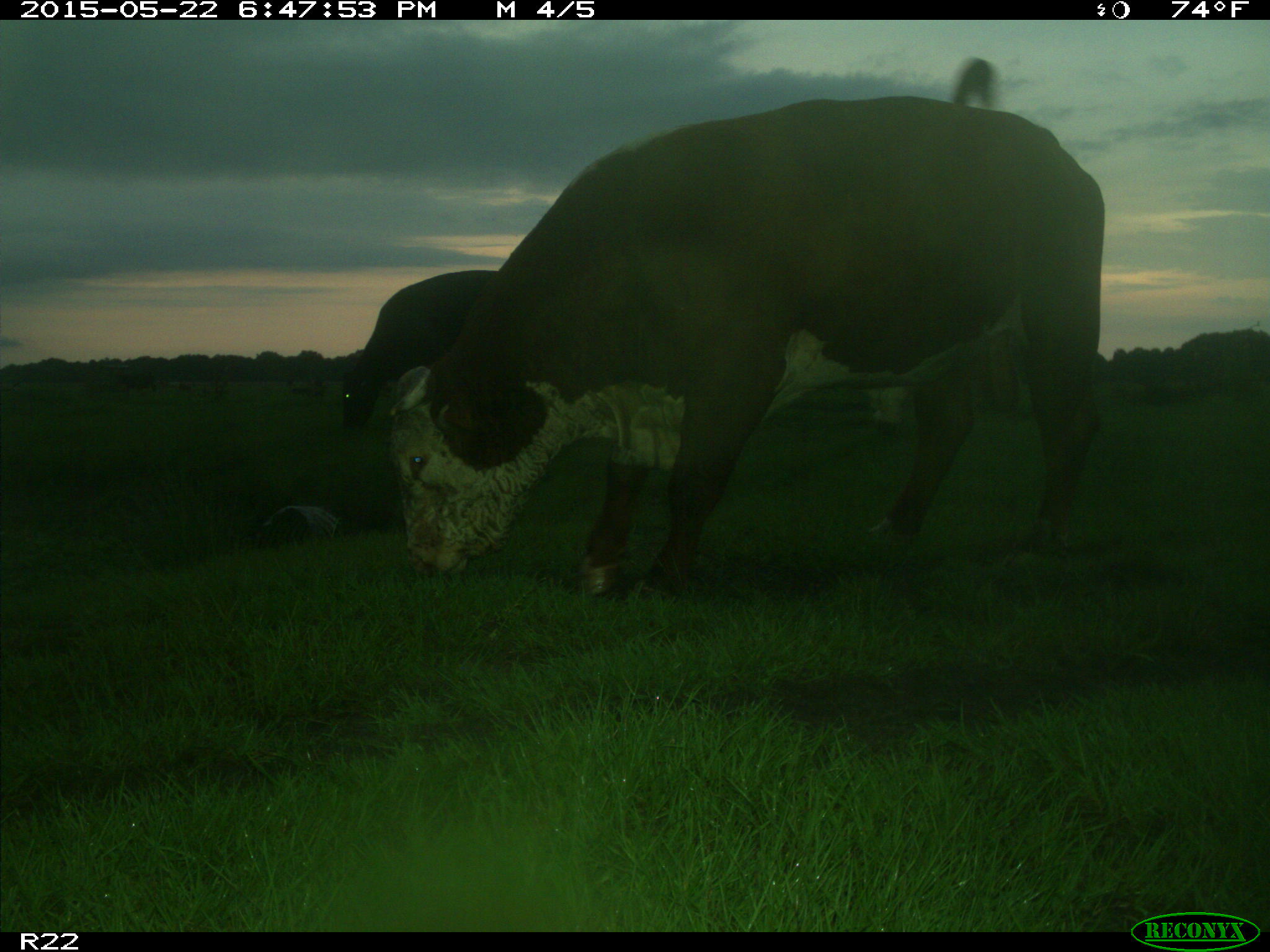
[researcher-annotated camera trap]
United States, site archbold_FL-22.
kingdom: Animalia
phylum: Chordata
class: Mammalia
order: Artiodactyla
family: Suidae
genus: Sus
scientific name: Sus scrofa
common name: wild boar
Sus scrofa (wild boar).